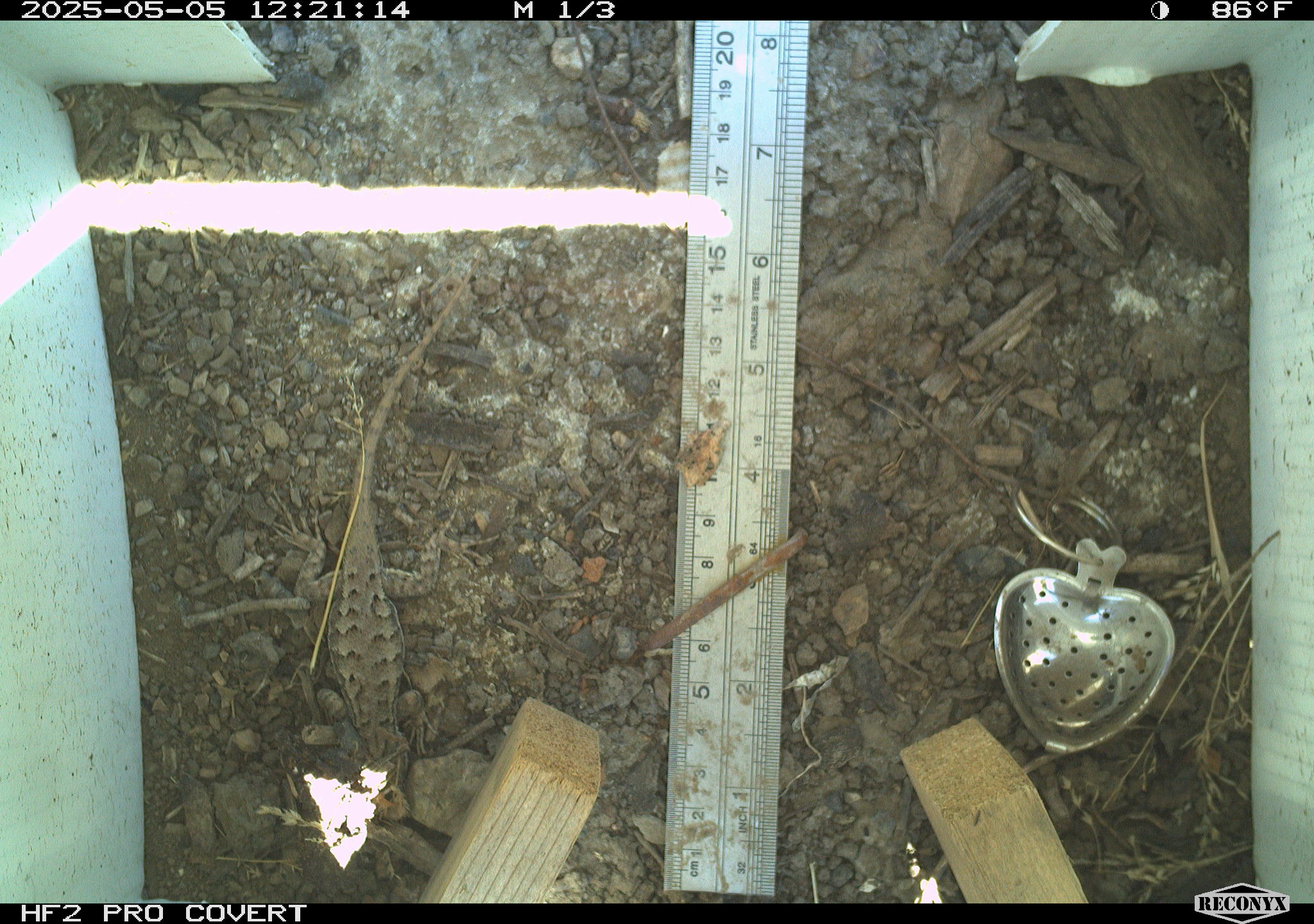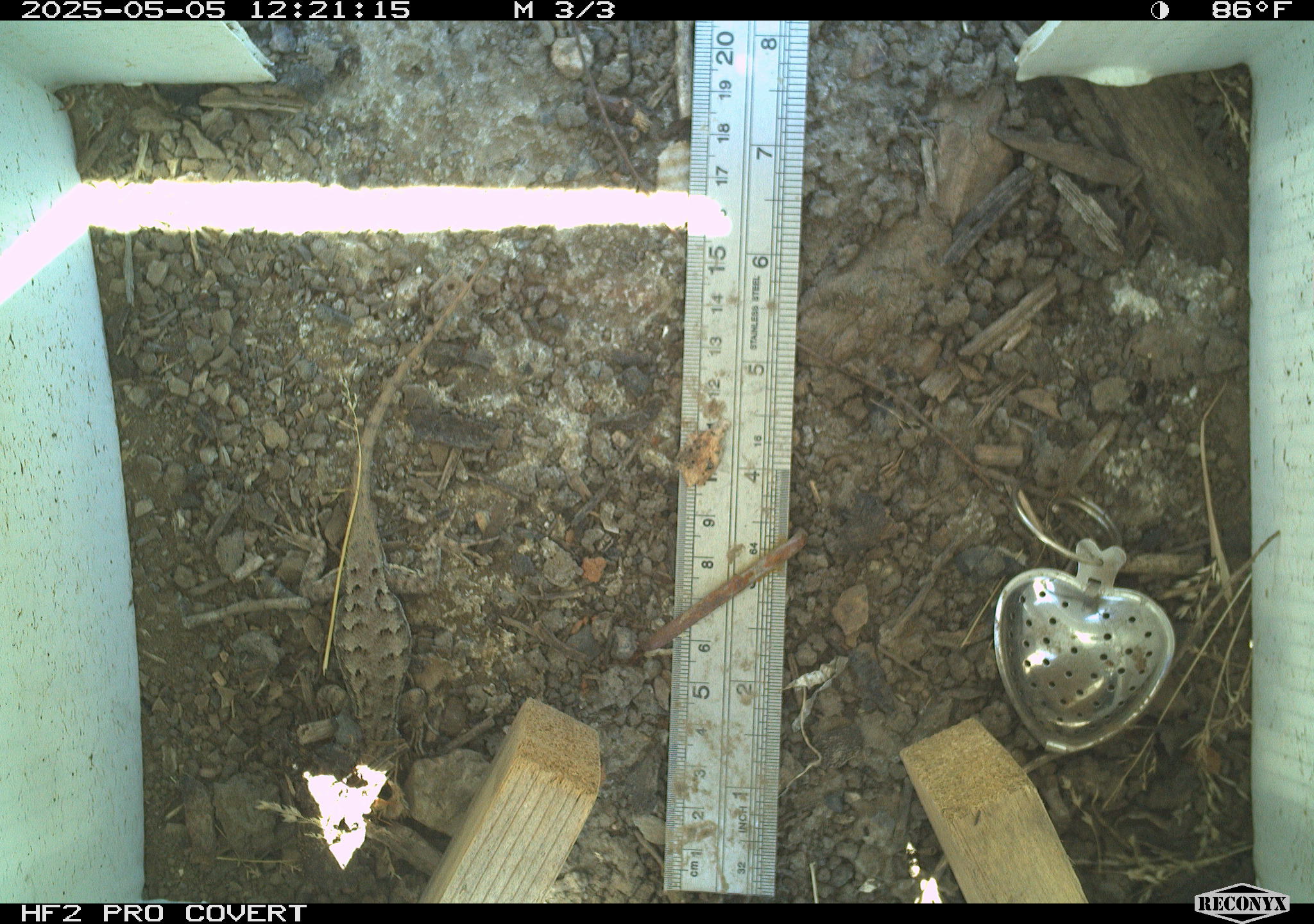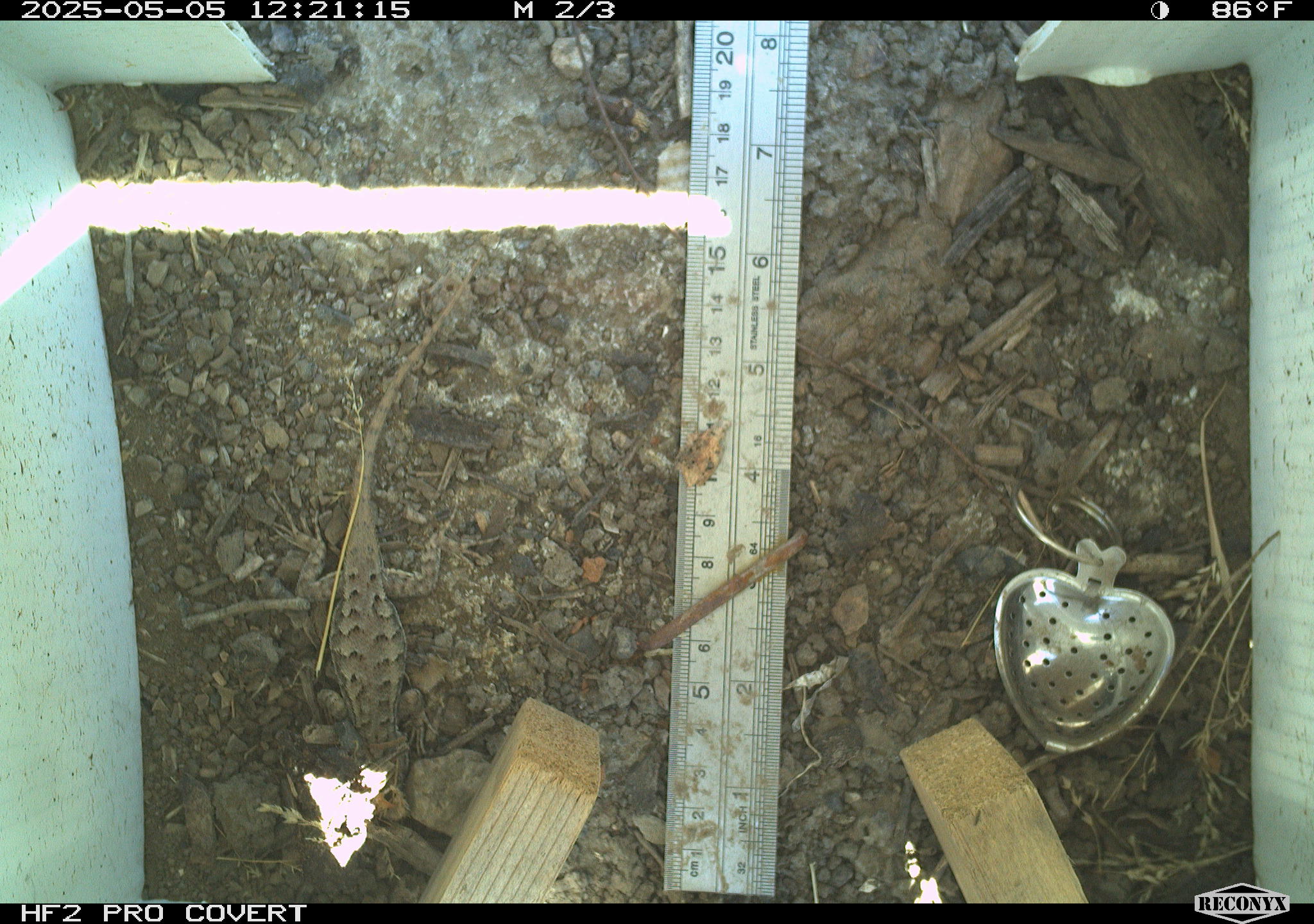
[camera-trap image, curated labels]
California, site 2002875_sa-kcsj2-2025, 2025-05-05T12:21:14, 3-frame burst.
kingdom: Animalia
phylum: Chordata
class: Reptilia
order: Squamata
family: Phrynosomatidae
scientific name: Phrynosomatidae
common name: north american spiny lizards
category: sceloporus/uta species